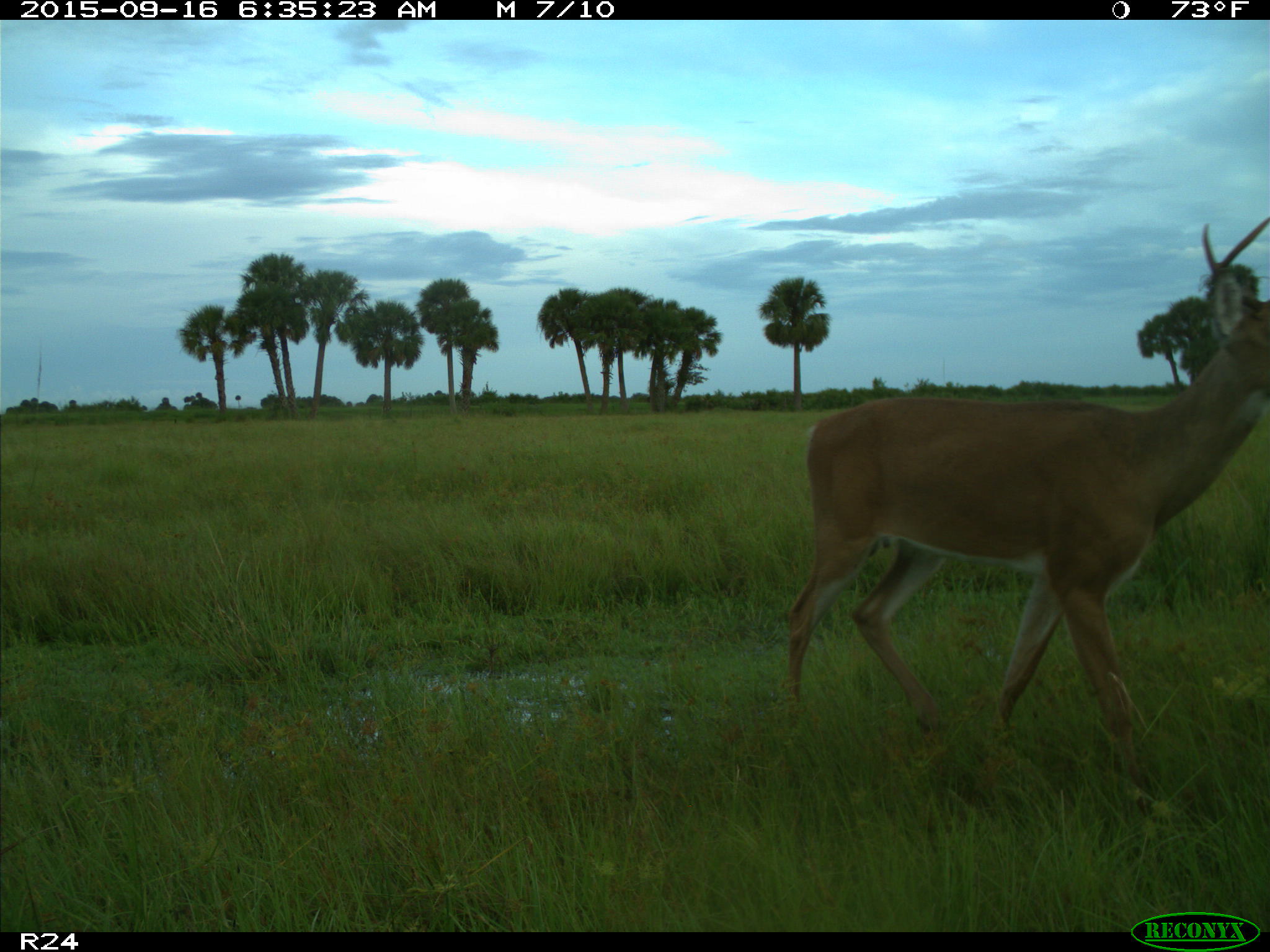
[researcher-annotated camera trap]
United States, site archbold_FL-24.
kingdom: Animalia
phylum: Chordata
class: Mammalia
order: Artiodactyla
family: Cervidae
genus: Odocoileus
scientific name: Odocoileus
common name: deer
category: unidentified deer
Unidentified deer (deer) (Odocoileus).